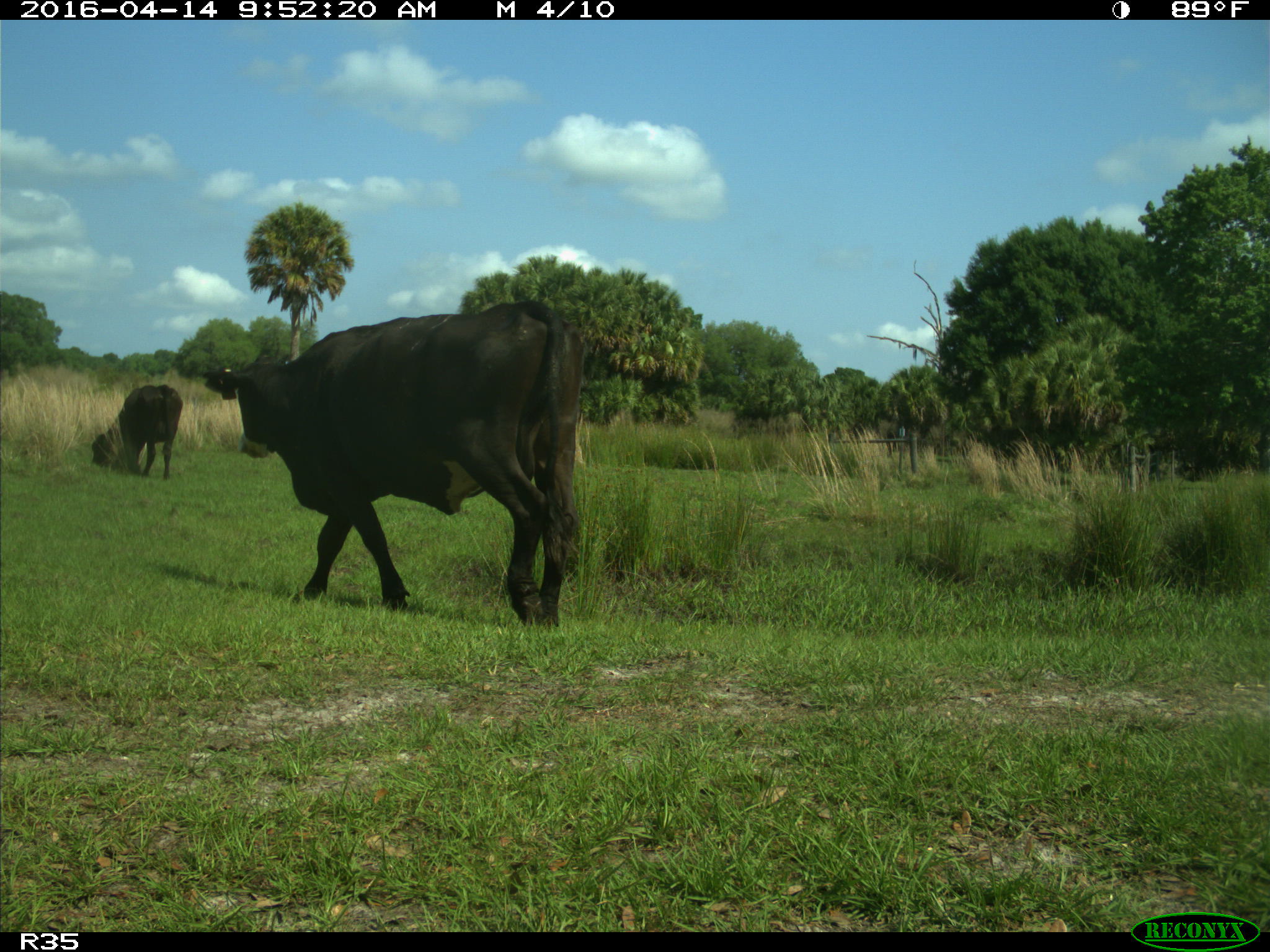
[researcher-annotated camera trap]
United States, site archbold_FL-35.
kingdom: Animalia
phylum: Chordata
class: Mammalia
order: Artiodactyla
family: Bovidae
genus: Bos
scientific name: Bos taurus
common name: domestic cow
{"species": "Bos taurus (domestic cow)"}